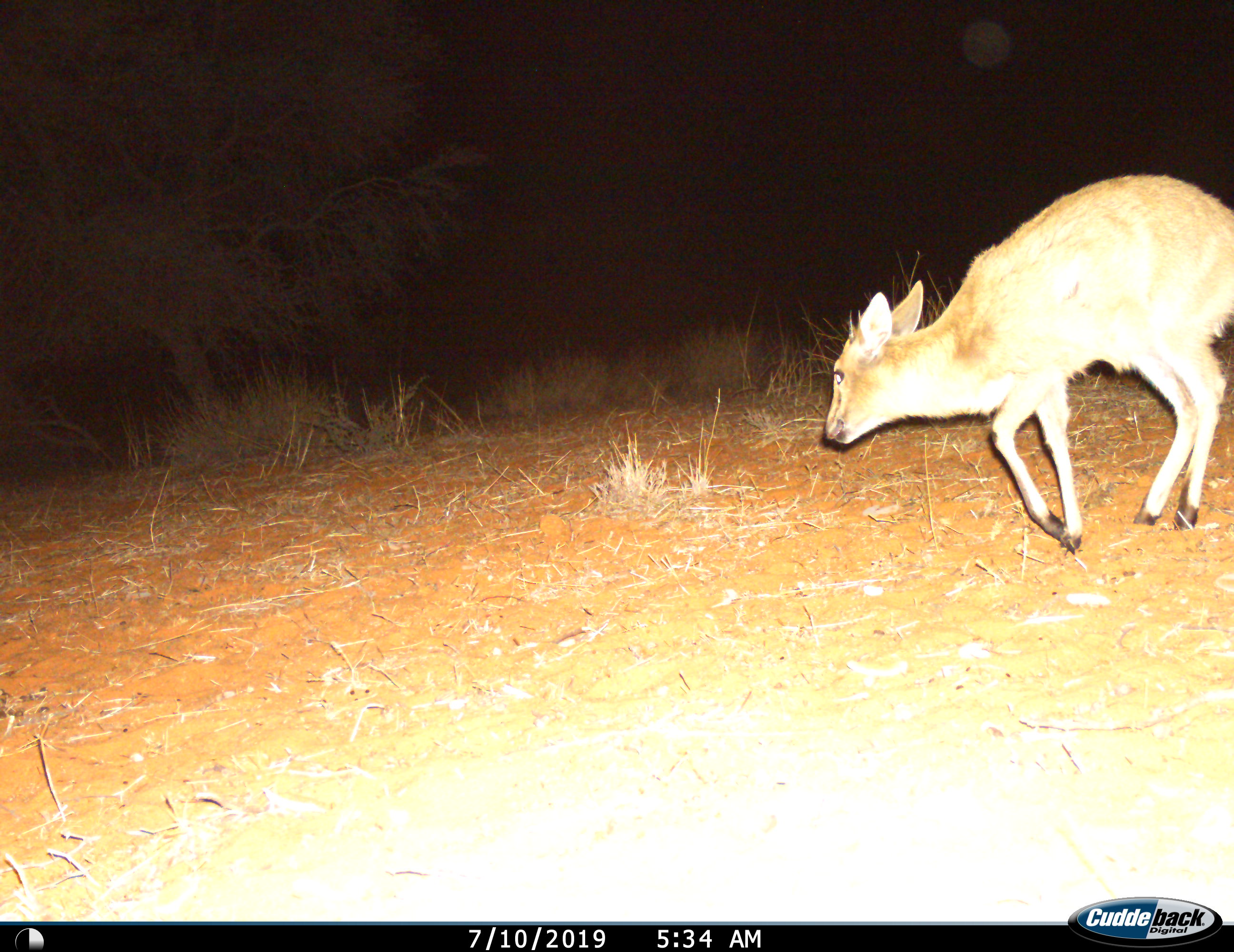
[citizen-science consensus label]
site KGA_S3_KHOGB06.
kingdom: Animalia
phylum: Chordata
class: Mammalia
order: Artiodactyla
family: Bovidae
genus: Sylvicapra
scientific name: Sylvicapra grimmia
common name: common duiker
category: duikercommongrey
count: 1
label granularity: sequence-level